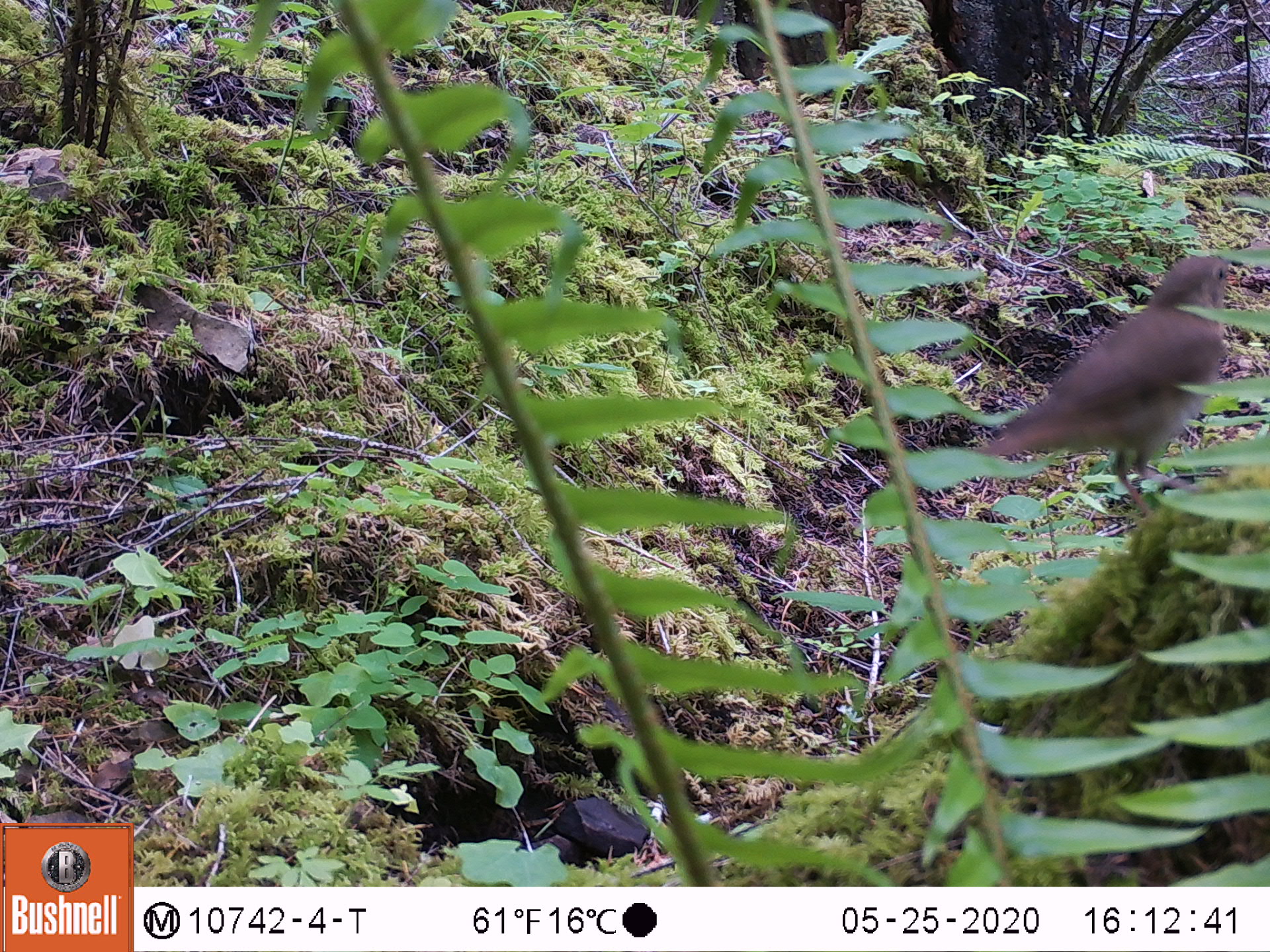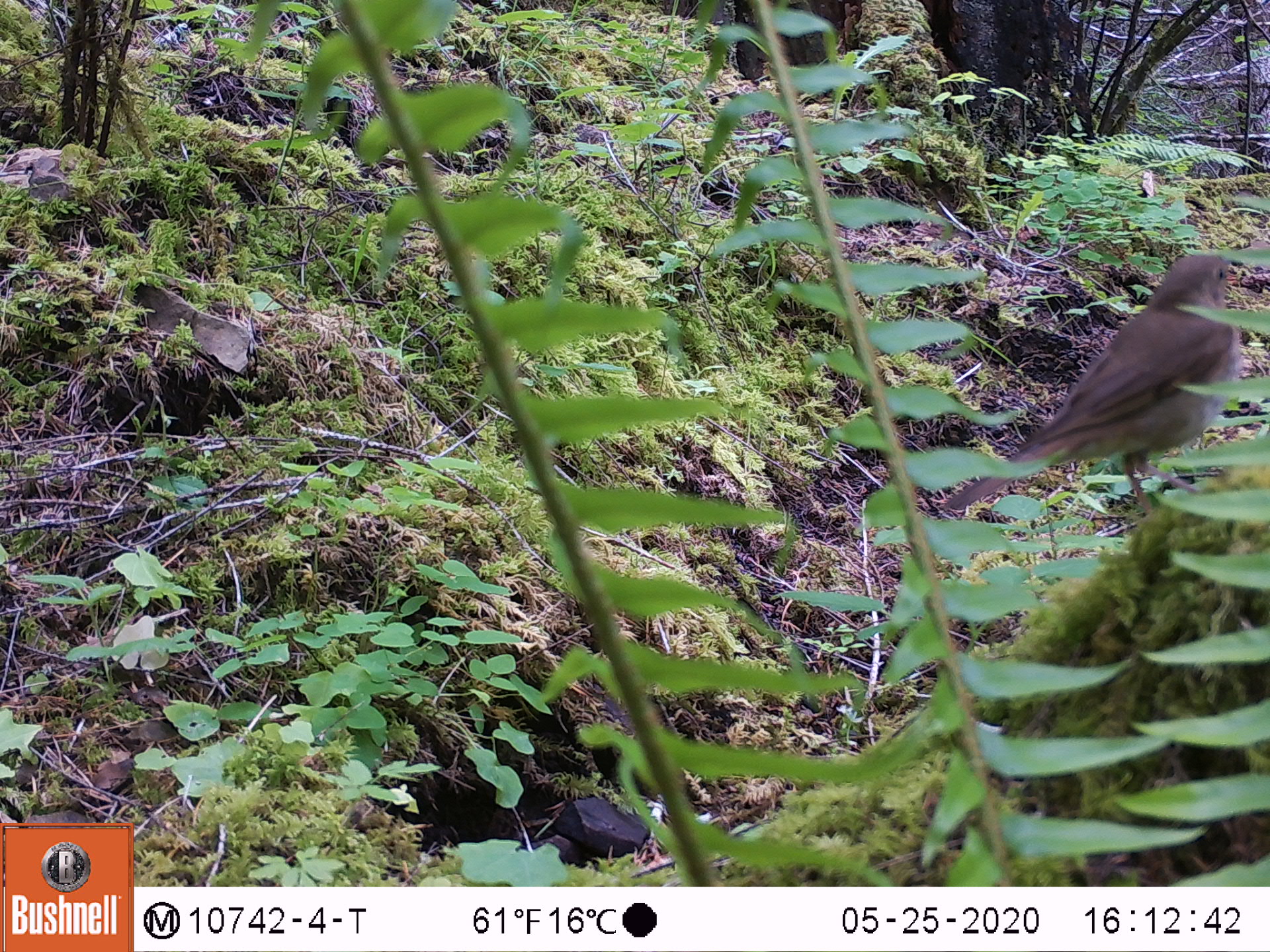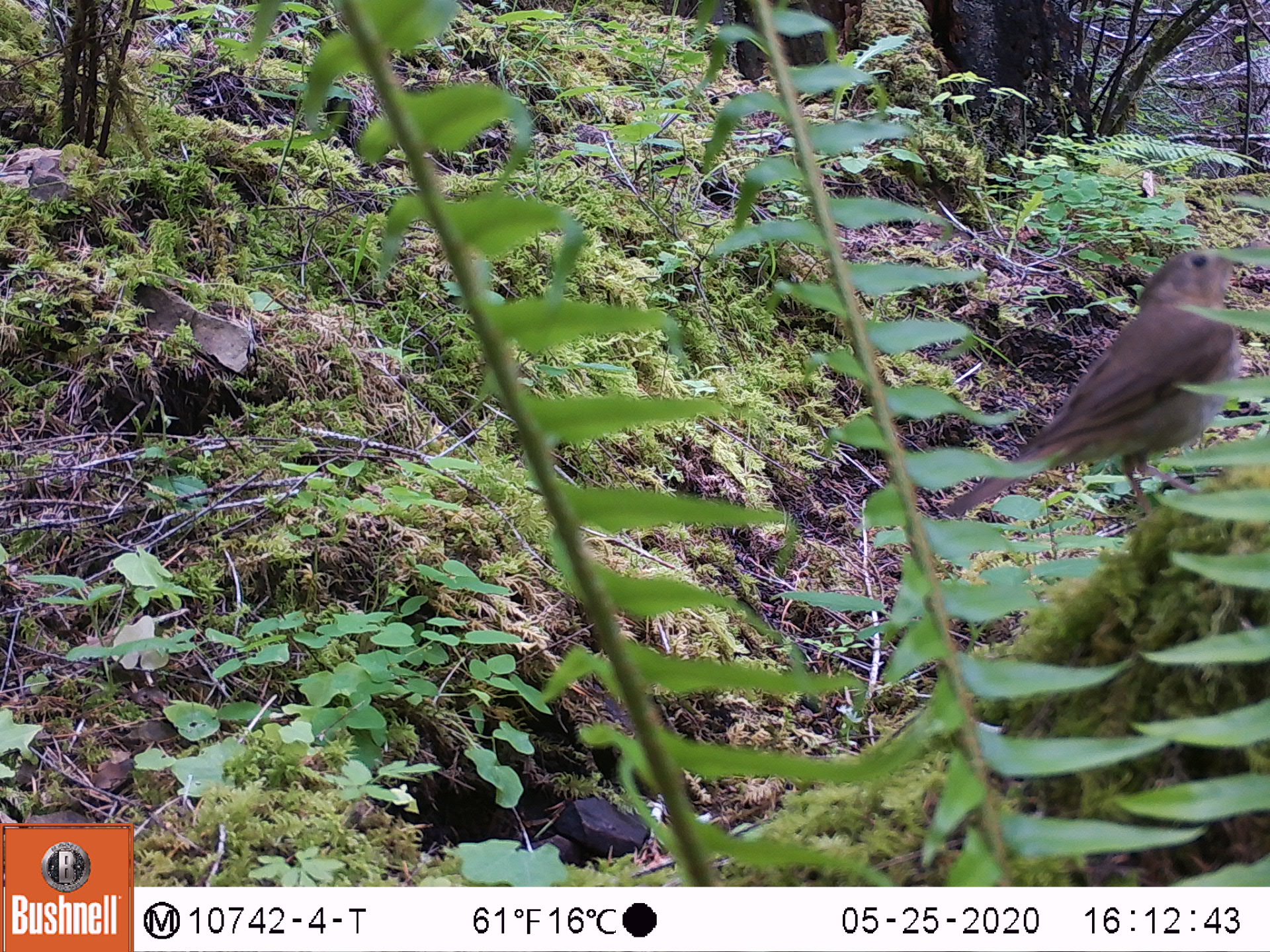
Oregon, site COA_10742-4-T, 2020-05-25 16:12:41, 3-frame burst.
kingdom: Animalia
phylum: Chordata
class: Aves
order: Passeriformes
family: Turdidae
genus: Catharus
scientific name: Catharus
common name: brown thrushes and nightingale-thrushes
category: catharus species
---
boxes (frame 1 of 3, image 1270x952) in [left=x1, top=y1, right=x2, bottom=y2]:
catharus species: [left=973, top=254, right=1236, bottom=500]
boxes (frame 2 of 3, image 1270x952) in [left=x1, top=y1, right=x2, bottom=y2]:
catharus species: [left=944, top=251, right=1243, bottom=509]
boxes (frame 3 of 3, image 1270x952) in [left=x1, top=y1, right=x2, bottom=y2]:
catharus species: [left=948, top=245, right=1248, bottom=518]